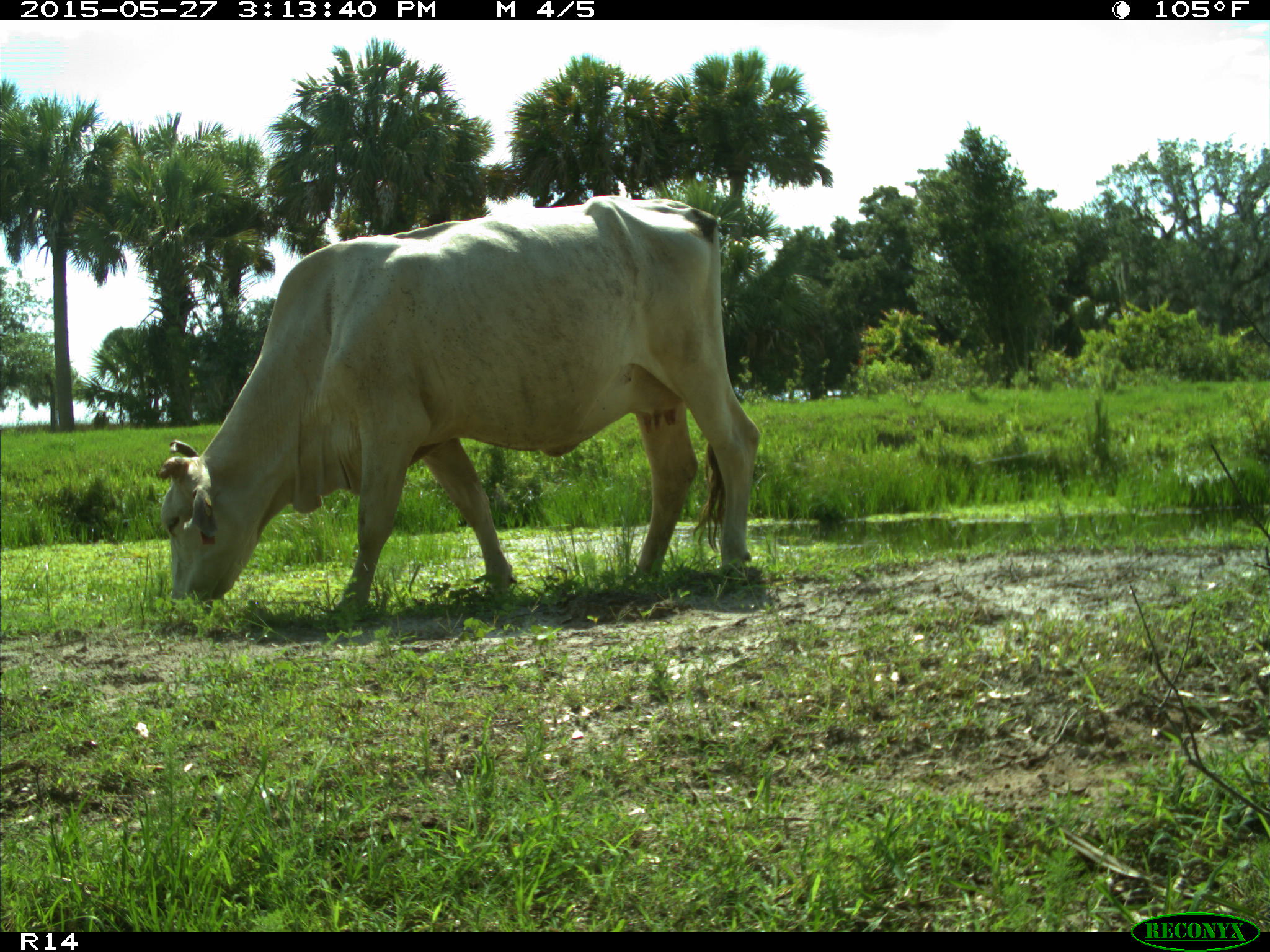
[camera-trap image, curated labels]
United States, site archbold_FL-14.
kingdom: Animalia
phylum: Chordata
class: Mammalia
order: Artiodactyla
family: Bovidae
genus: Bos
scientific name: Bos taurus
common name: domestic cow